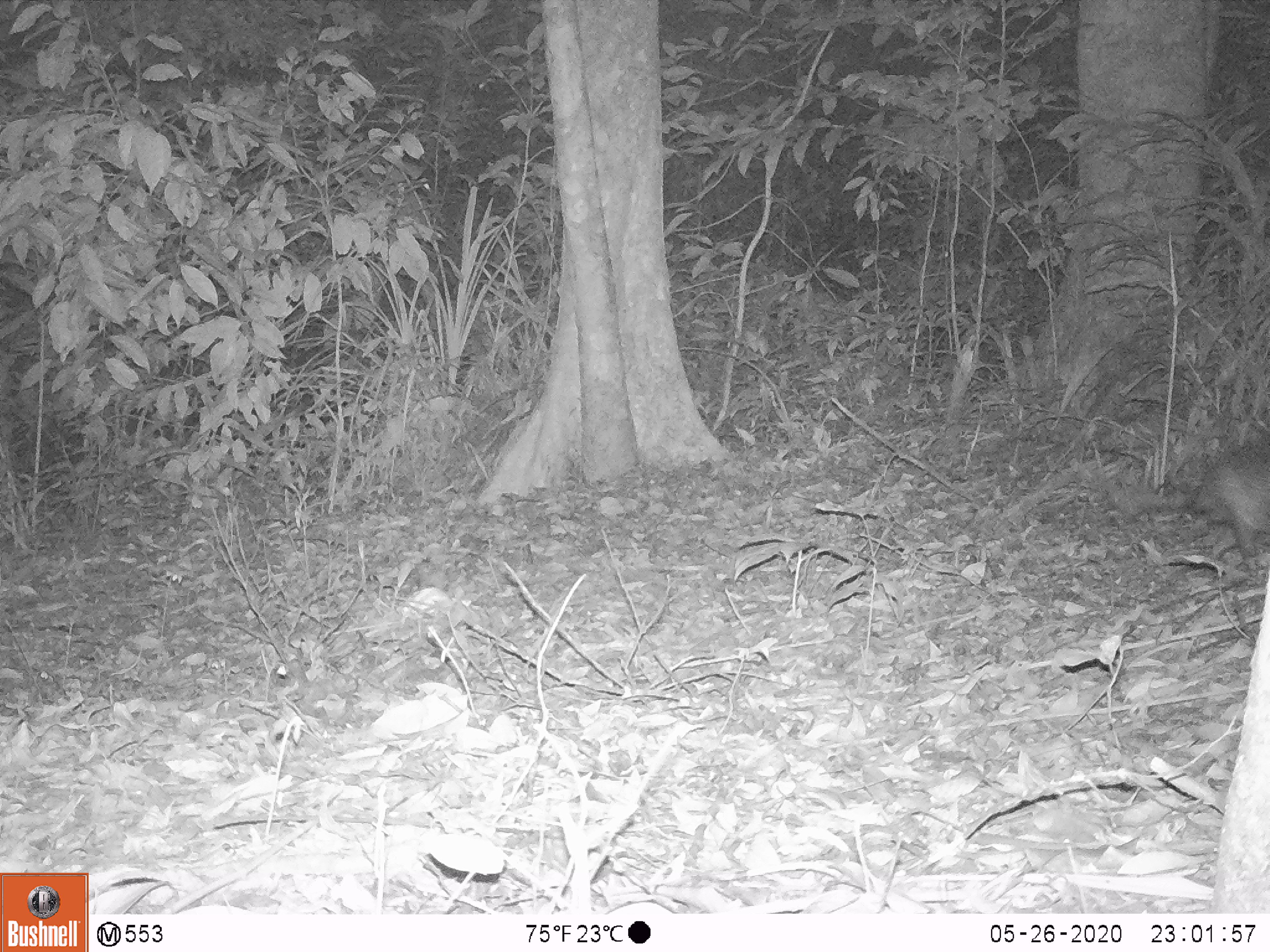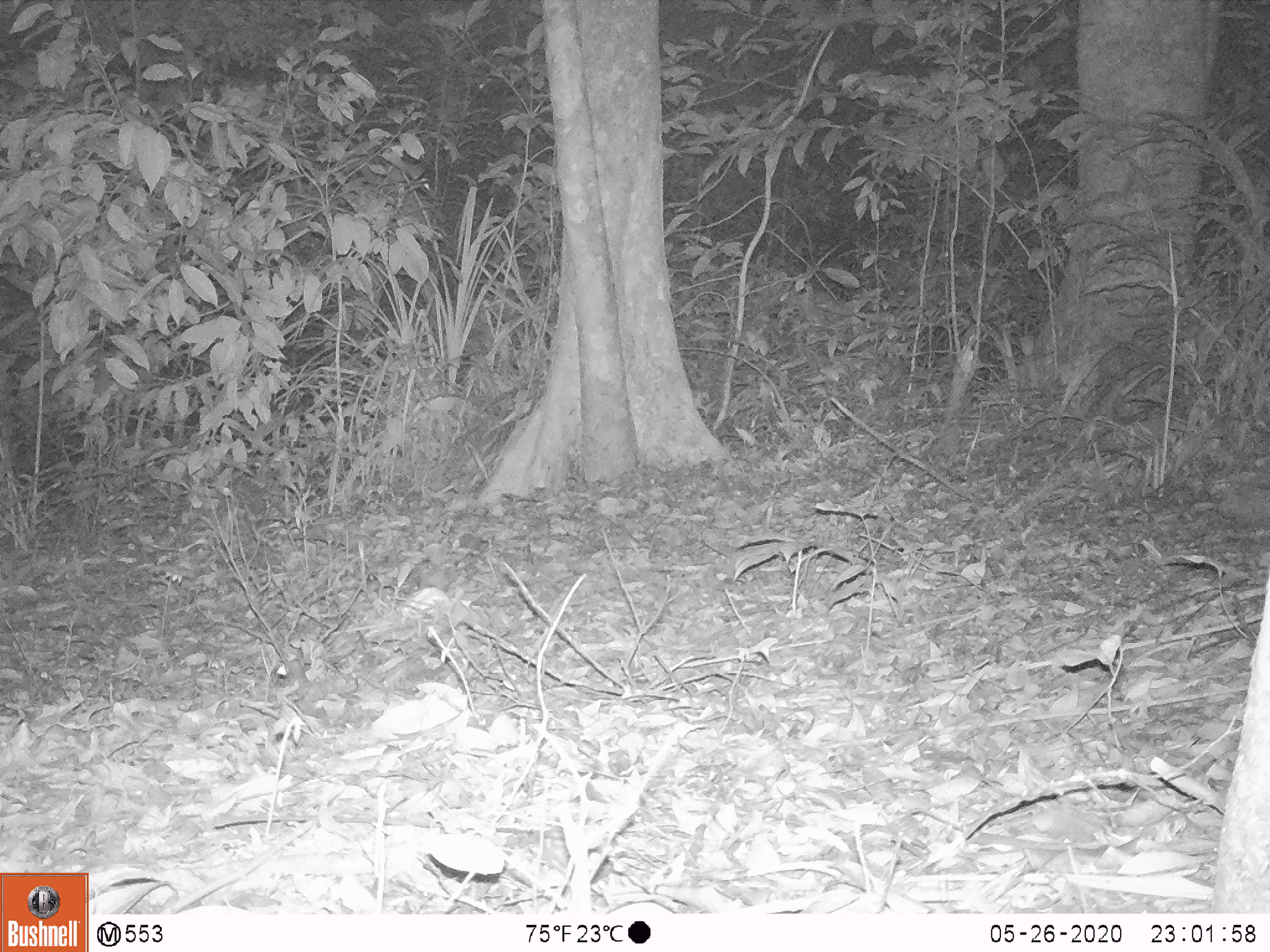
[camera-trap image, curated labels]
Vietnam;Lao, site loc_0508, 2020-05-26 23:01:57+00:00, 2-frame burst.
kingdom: Animalia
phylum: Chordata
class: Mammalia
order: Rodentia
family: Hystricidae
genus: Atherurus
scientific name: Atherurus macrourus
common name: asiatic brush-tailed porcupine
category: asiatic brush tailed porcupine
Asiatic brush tailed porcupine (asiatic brush-tailed porcupine) (Atherurus macrourus). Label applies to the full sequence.